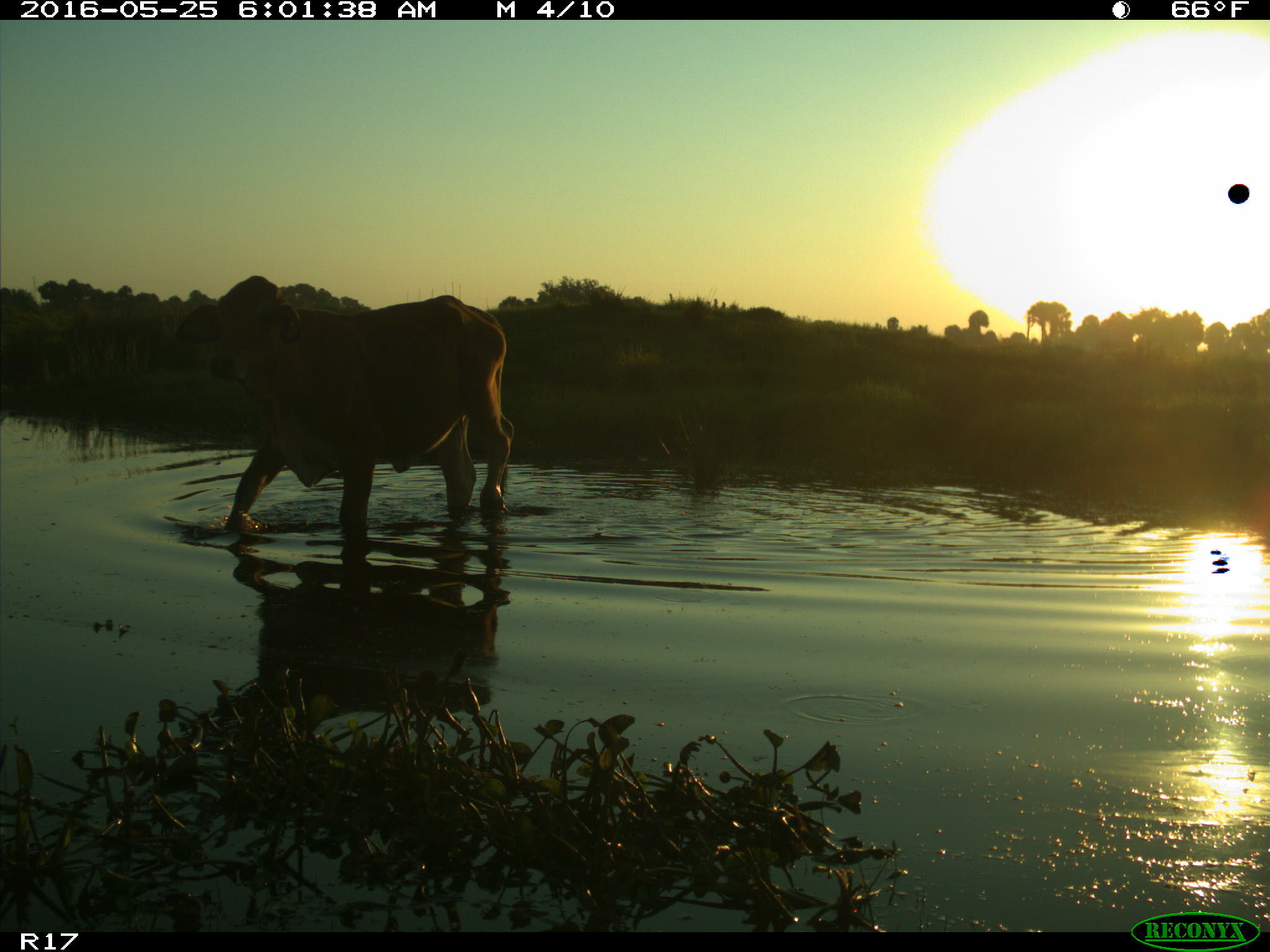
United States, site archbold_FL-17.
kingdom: Animalia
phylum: Chordata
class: Mammalia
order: Artiodactyla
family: Bovidae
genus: Bos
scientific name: Bos taurus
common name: domestic cow